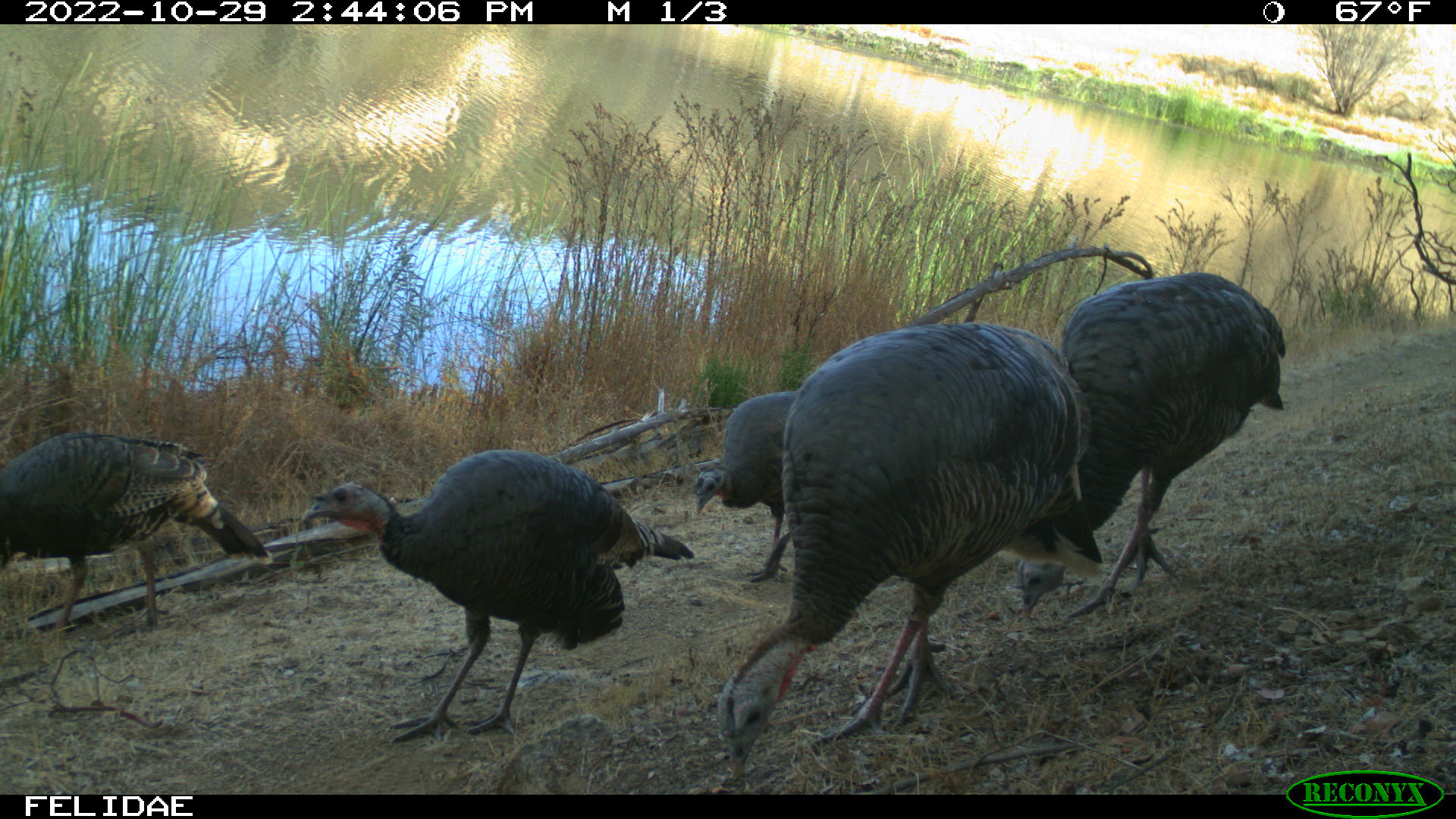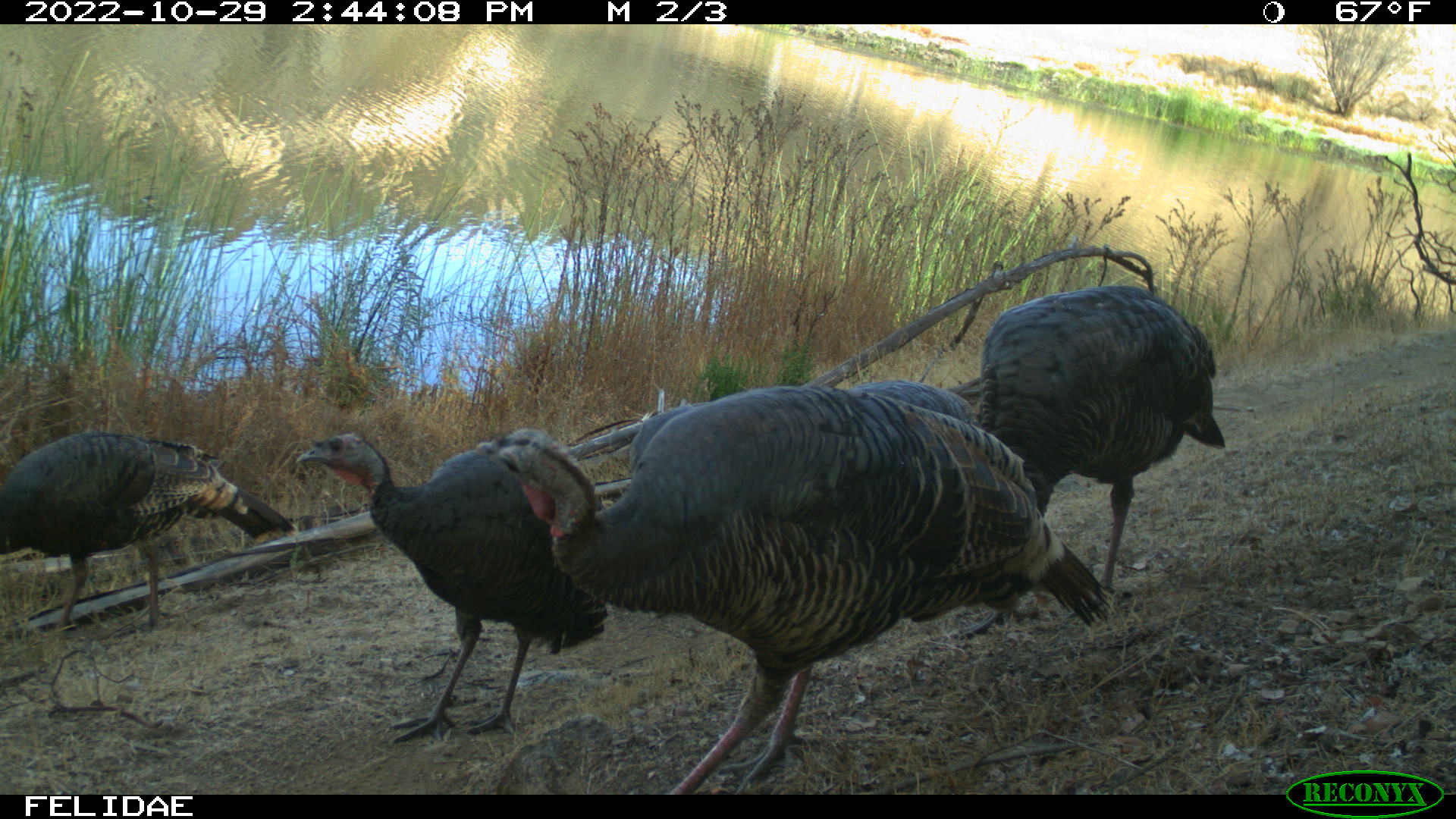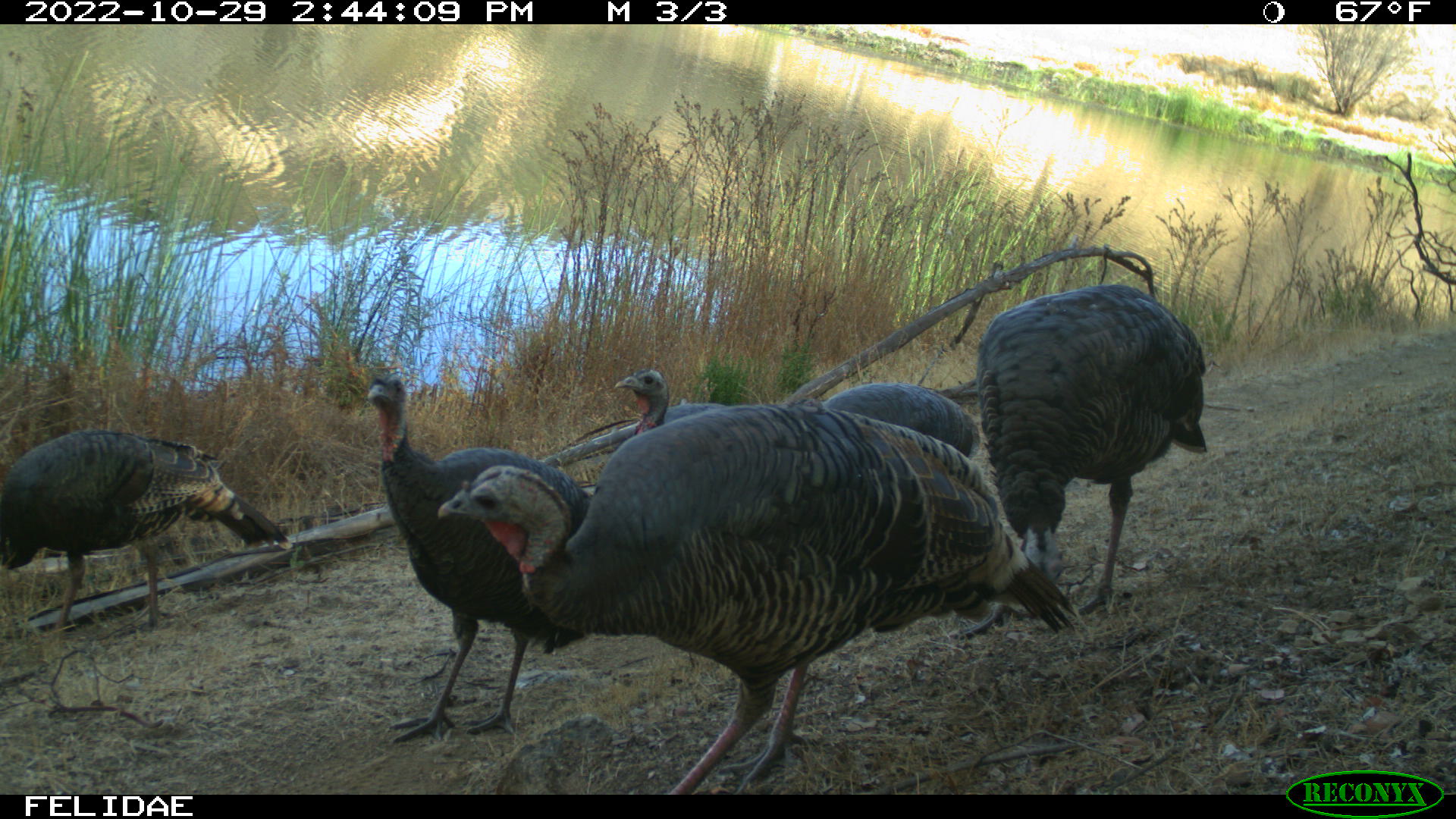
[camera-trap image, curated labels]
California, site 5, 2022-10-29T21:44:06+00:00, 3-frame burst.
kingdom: Animalia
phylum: Chordata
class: Aves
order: Galliformes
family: Phasianidae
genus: Meleagris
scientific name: Meleagris gallopavo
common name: turkey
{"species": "turkey (Meleagris gallopavo)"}